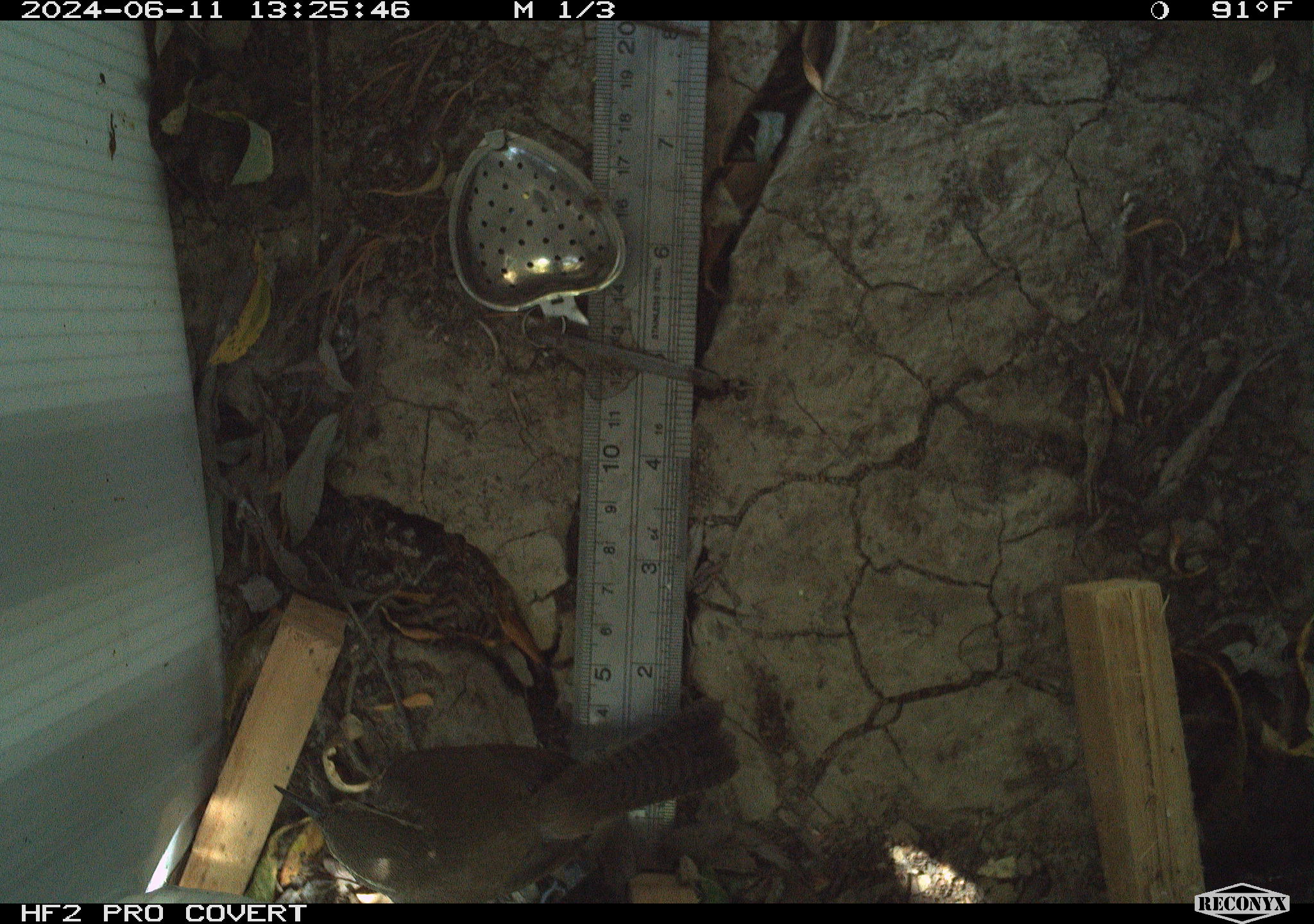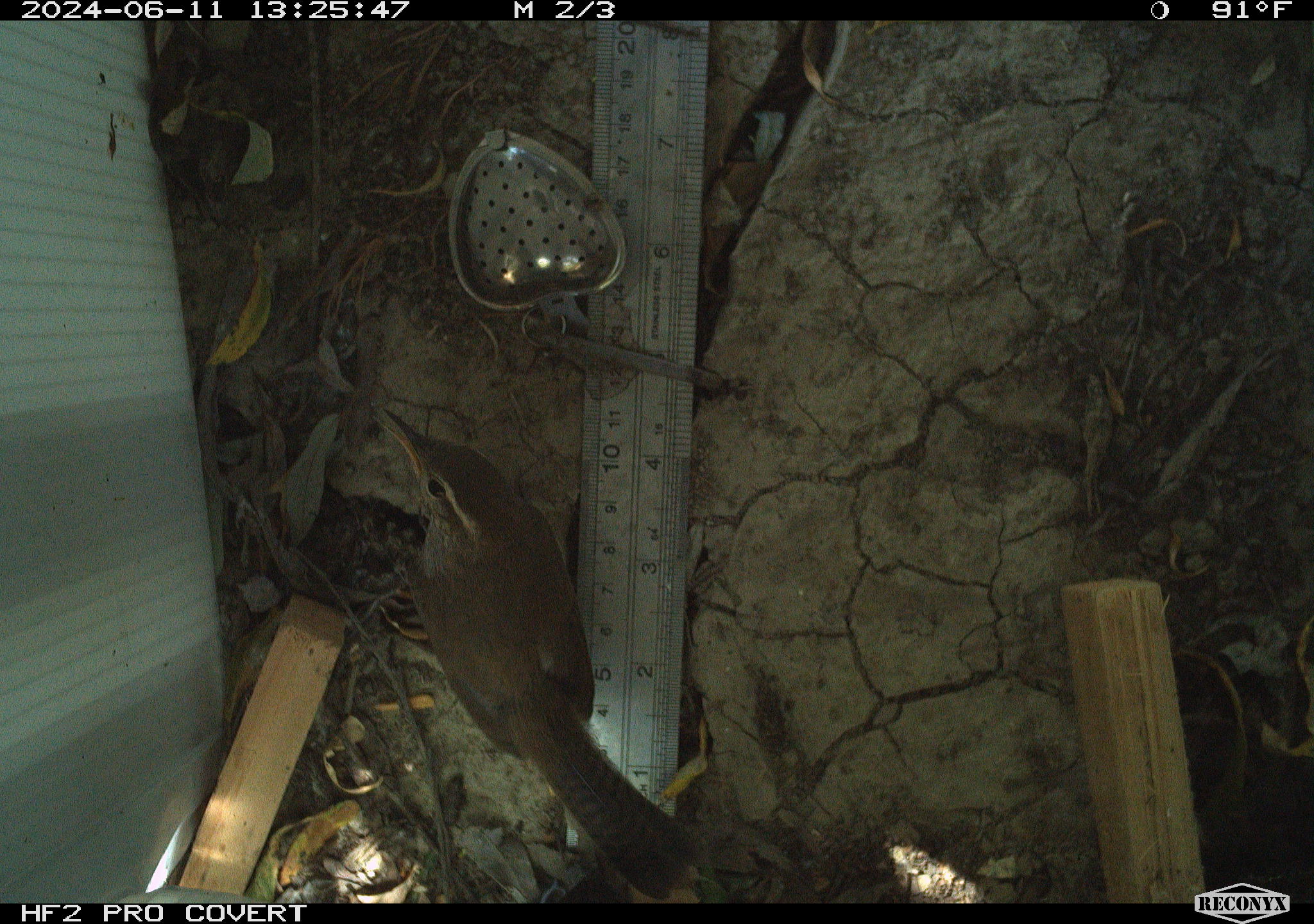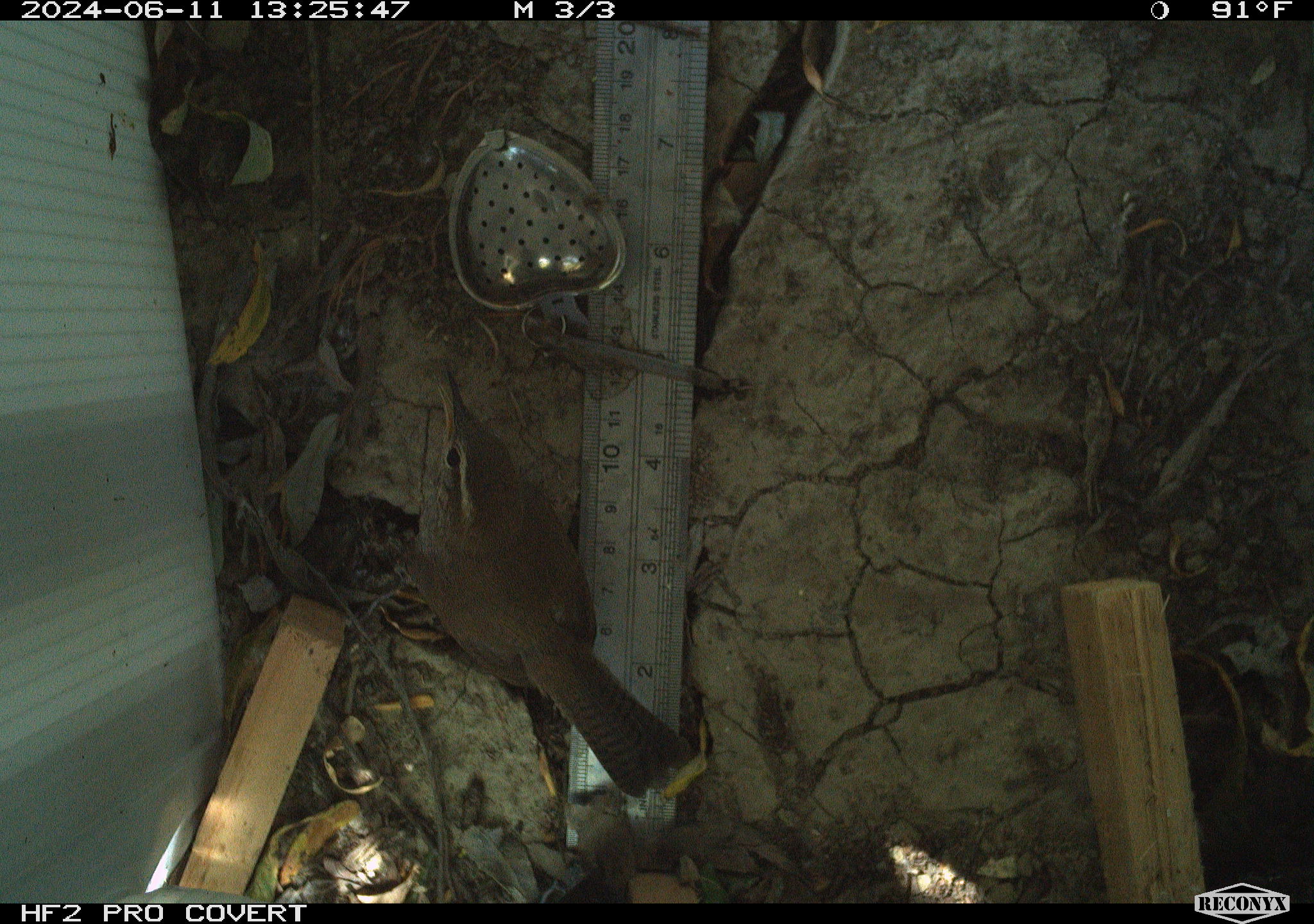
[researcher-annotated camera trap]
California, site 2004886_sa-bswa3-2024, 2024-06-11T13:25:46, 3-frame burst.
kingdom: Animalia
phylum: Chordata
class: Aves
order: Passeriformes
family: Troglodytidae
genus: Thryomanes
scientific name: Thryomanes bewickii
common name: bewick's wren